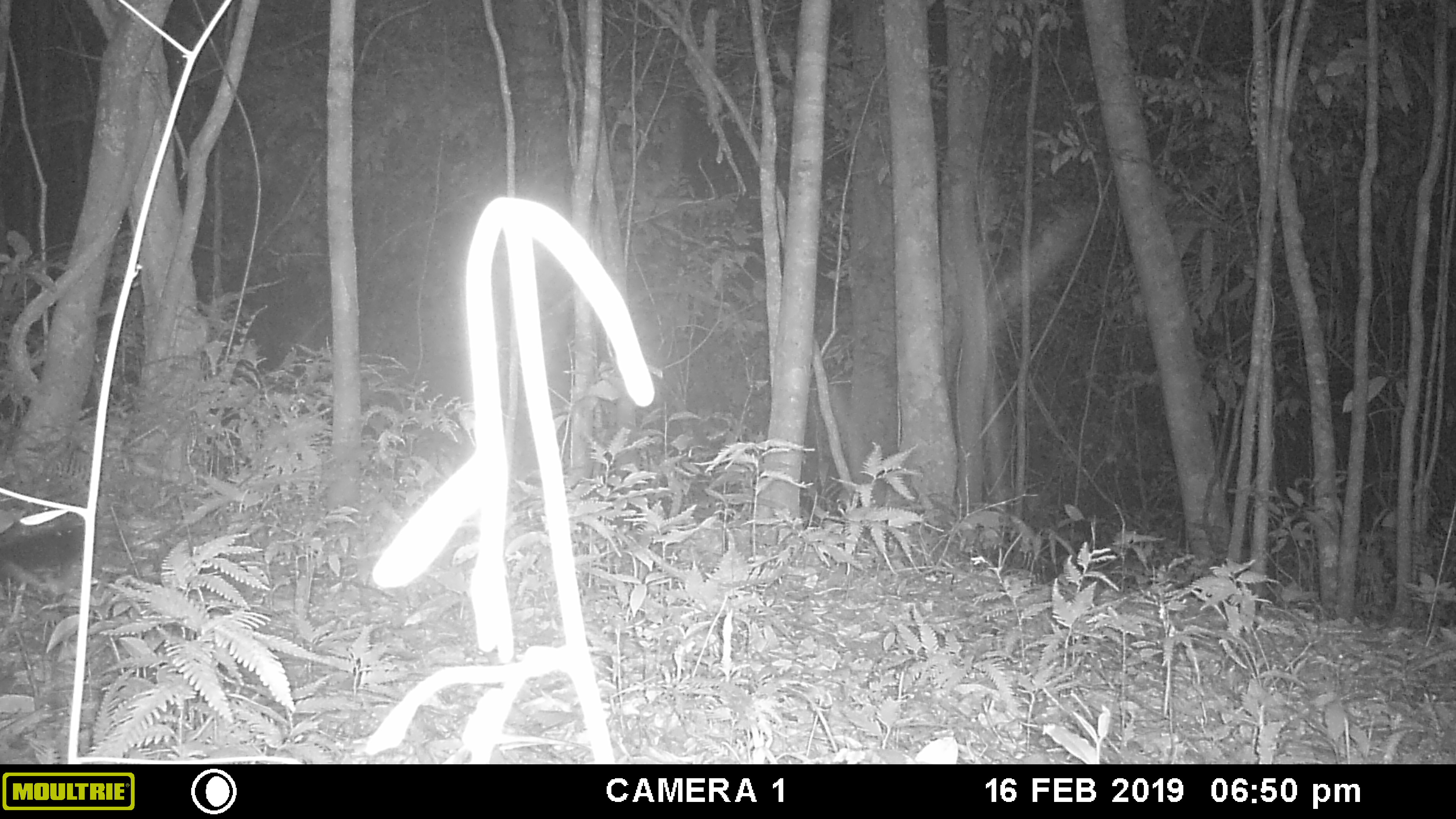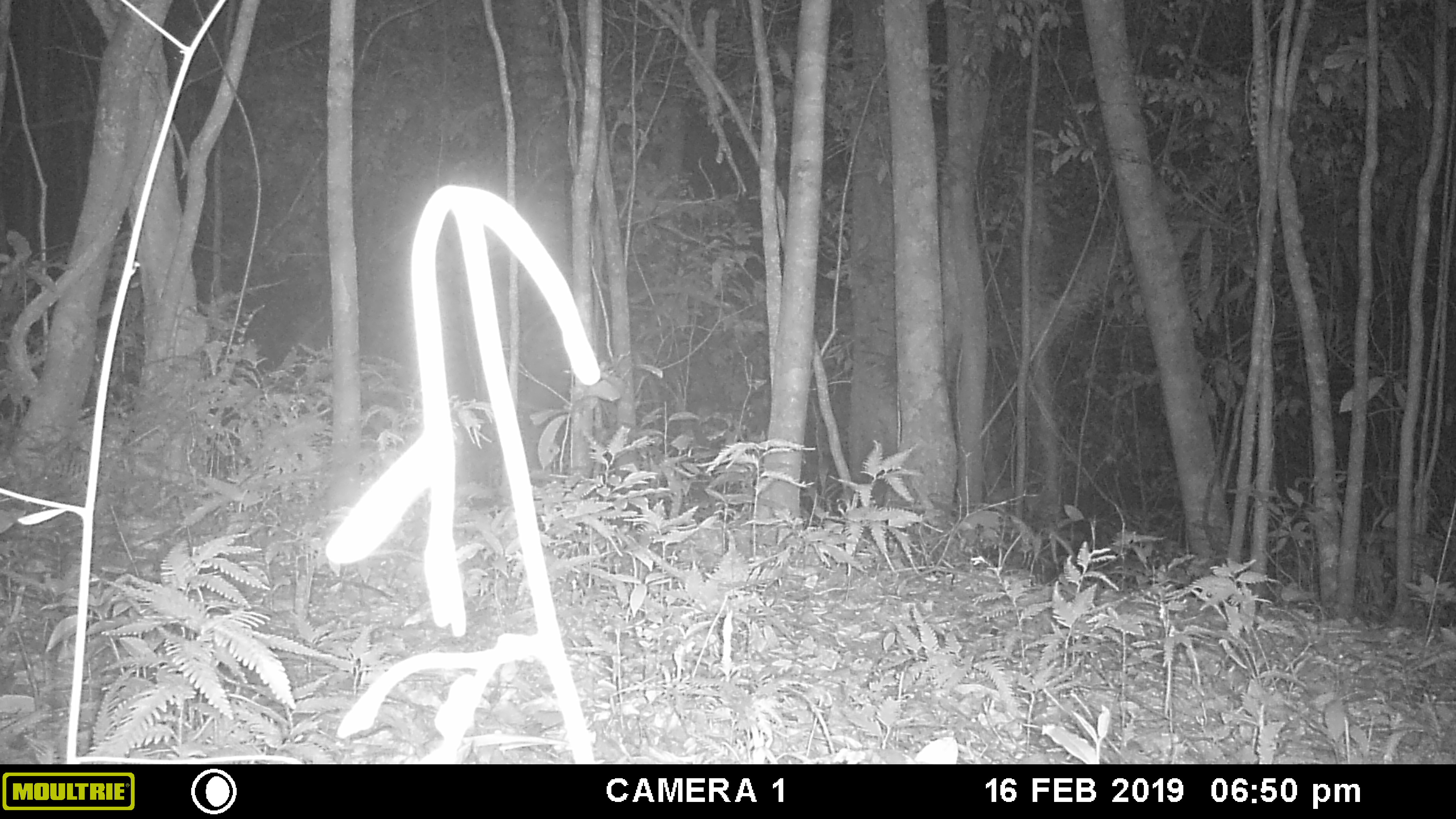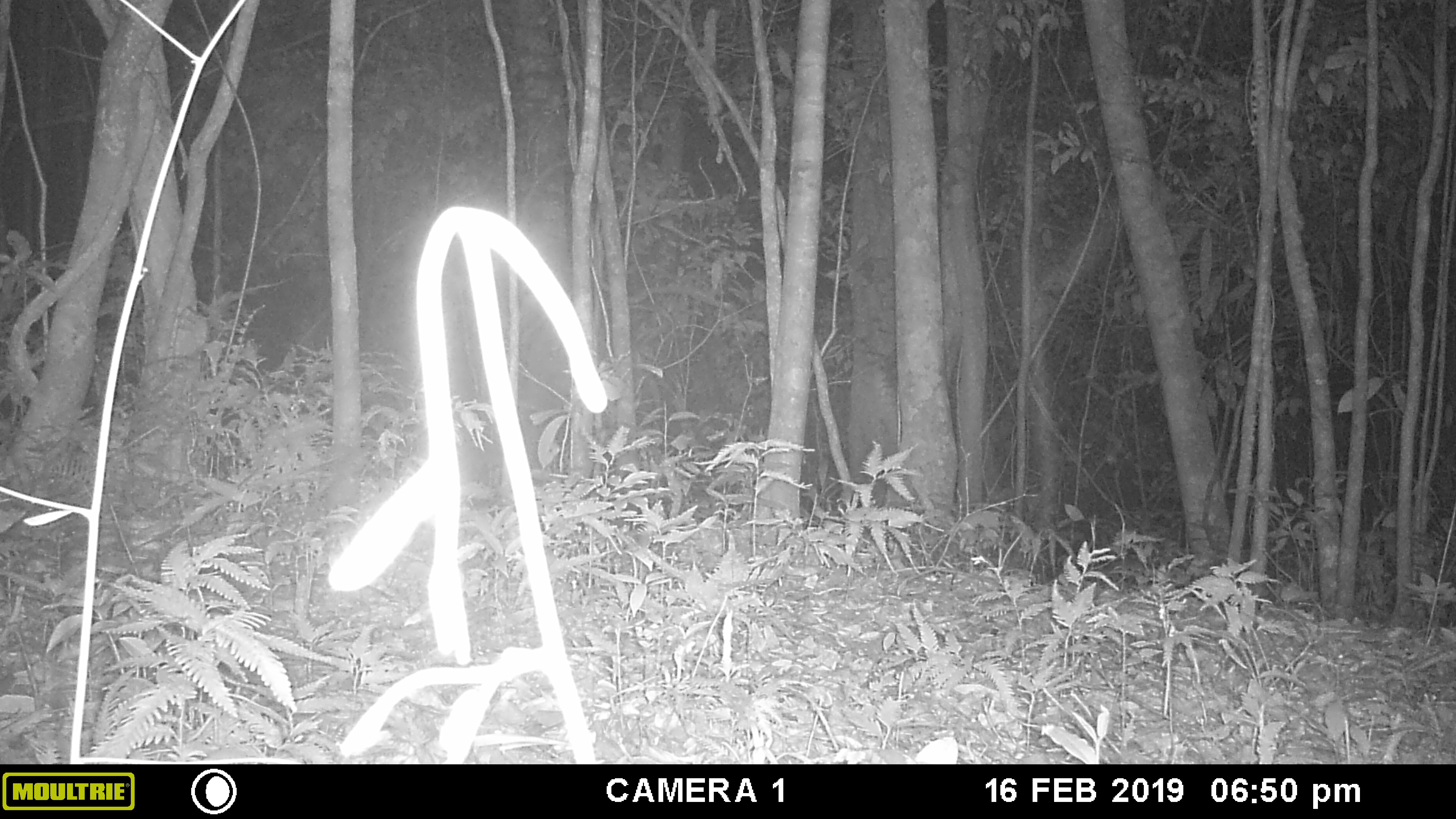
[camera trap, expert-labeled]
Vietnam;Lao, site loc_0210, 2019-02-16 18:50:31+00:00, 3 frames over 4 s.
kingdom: Animalia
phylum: Chordata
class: Mammalia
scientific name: Mammalia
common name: mammal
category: unidentified small mammal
Unidentified small mammal (mammal) (Mammalia). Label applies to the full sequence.